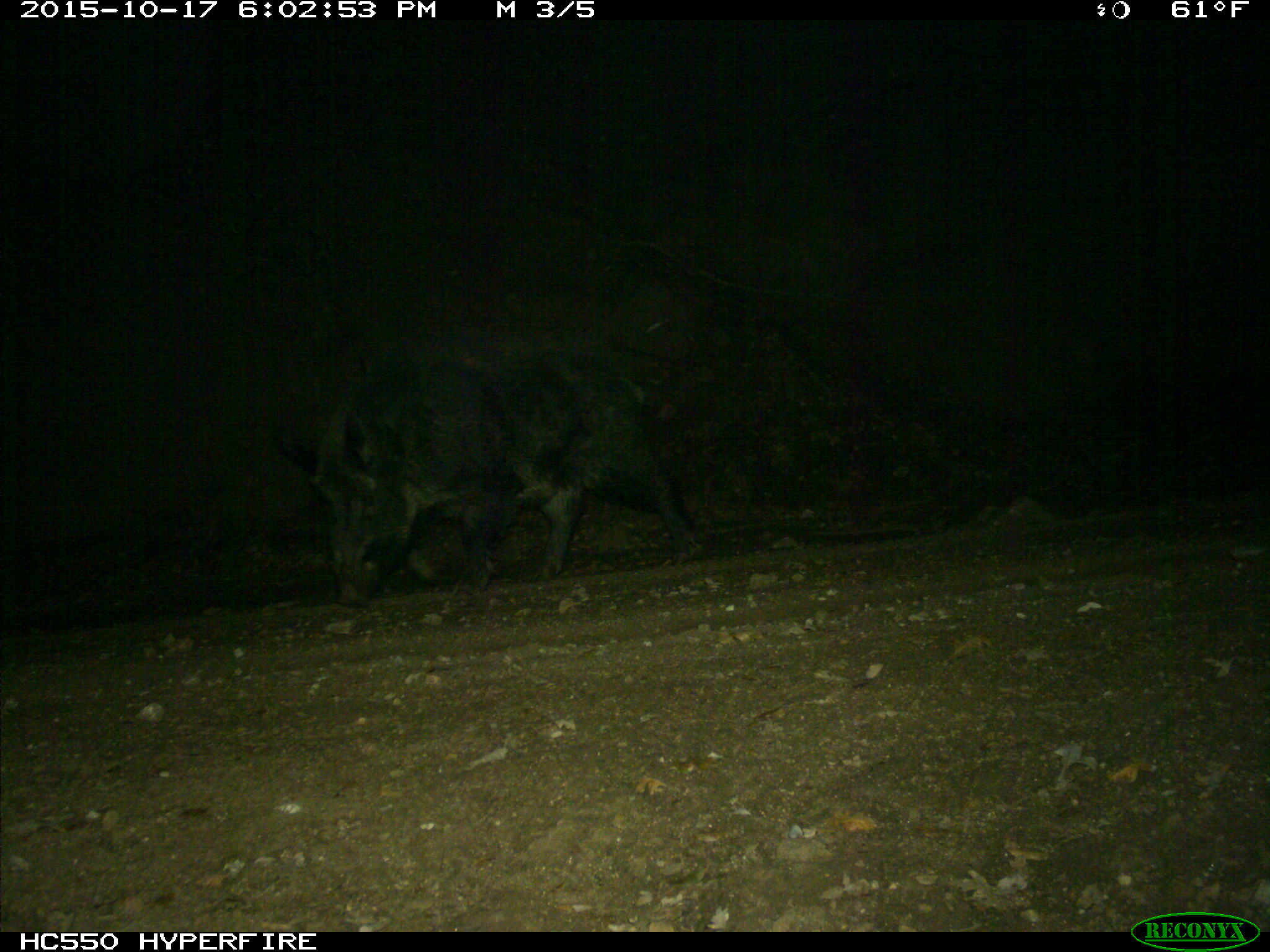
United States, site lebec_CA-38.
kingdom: Animalia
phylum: Chordata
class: Mammalia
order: Artiodactyla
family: Suidae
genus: Sus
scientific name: Sus scrofa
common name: wild boar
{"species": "Sus scrofa (wild boar)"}